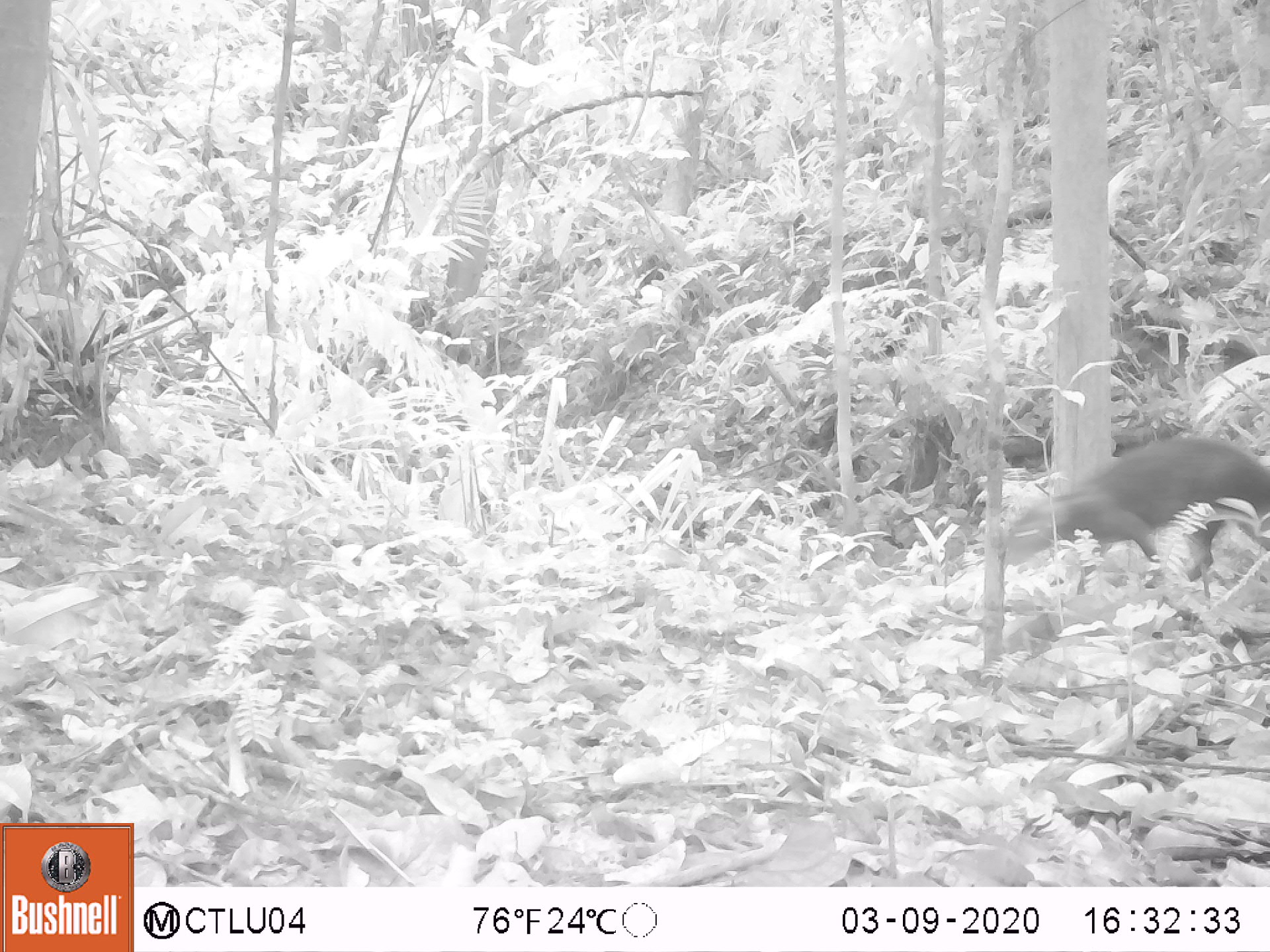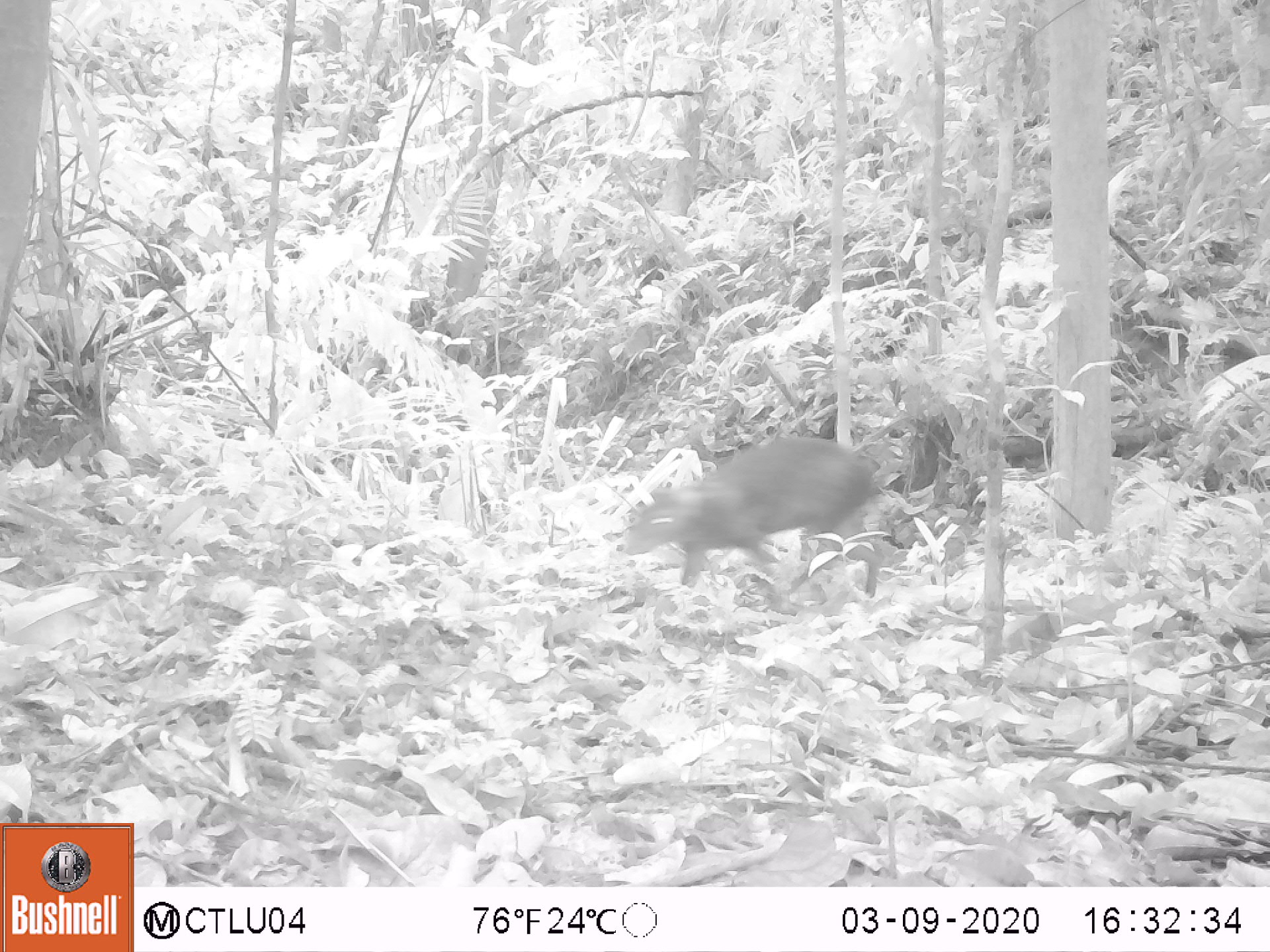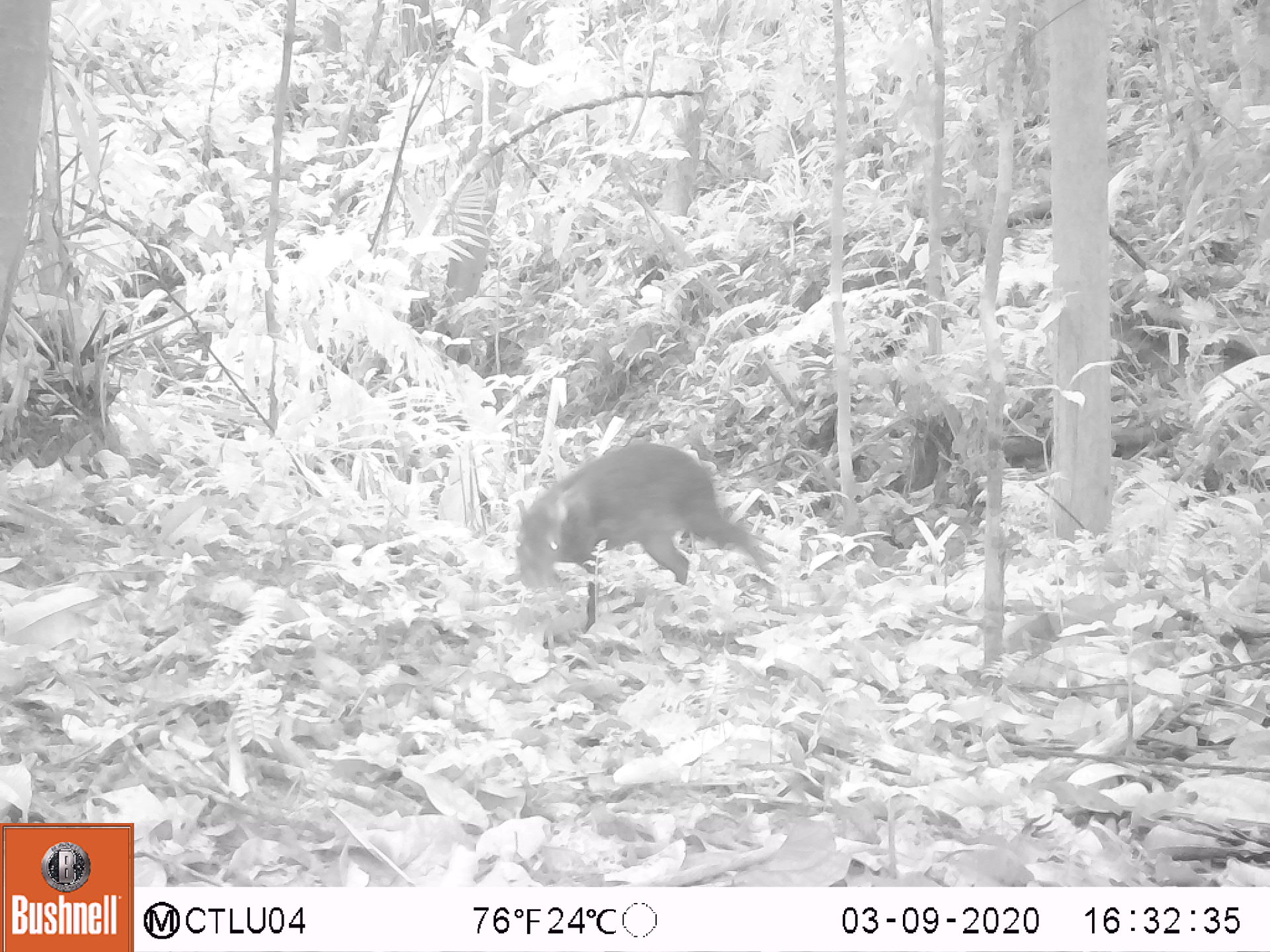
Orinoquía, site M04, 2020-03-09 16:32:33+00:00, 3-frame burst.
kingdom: Animalia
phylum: Chordata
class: Mammalia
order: Rodentia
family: Dasyproctidae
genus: Dasyprocta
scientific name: Dasyprocta fuliginosa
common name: black agouti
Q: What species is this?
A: Black agouti (Dasyprocta fuliginosa).